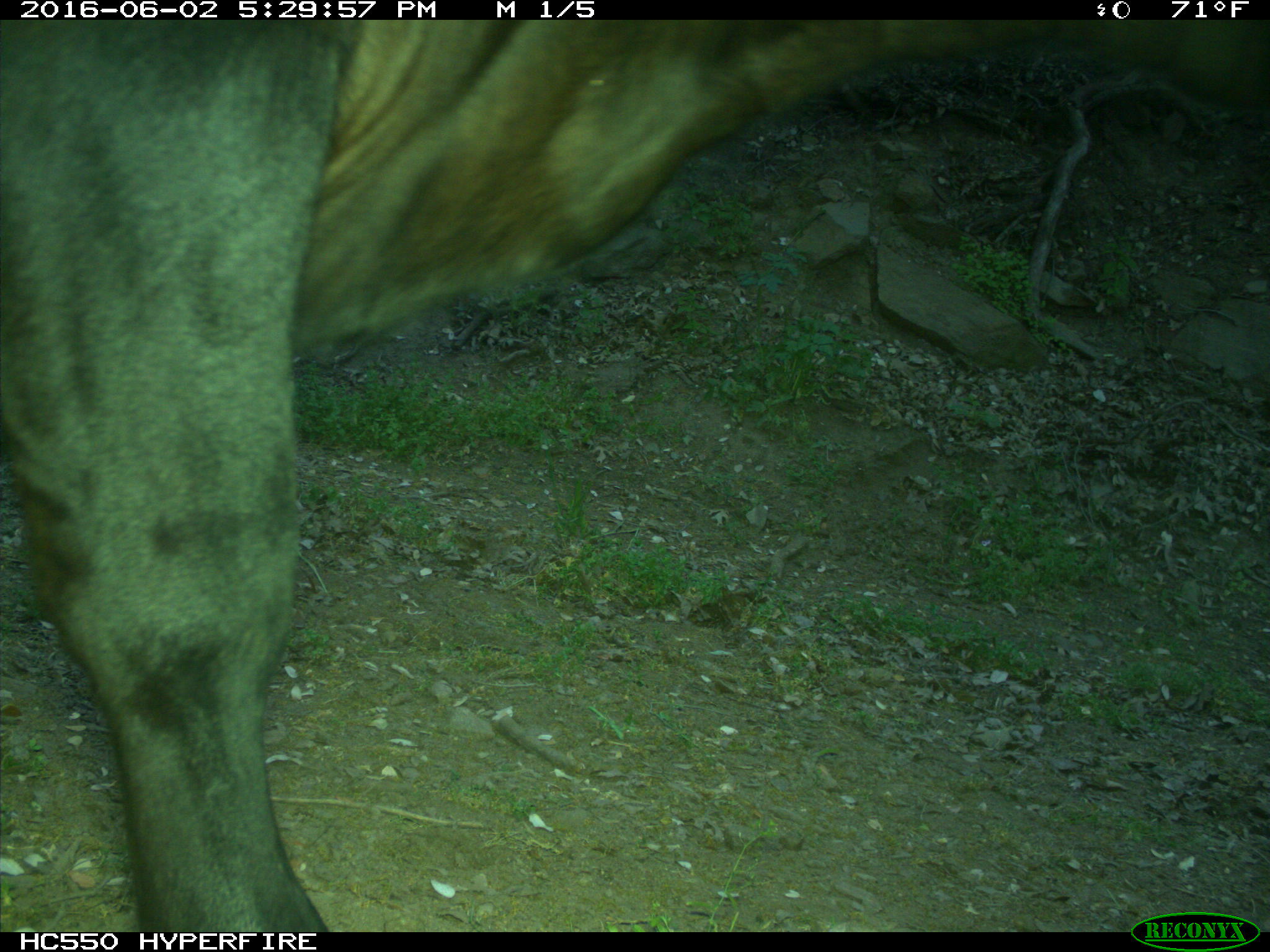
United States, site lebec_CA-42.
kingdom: Animalia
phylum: Chordata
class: Mammalia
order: Artiodactyla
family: Bovidae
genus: Bos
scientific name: Bos taurus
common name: domestic cow